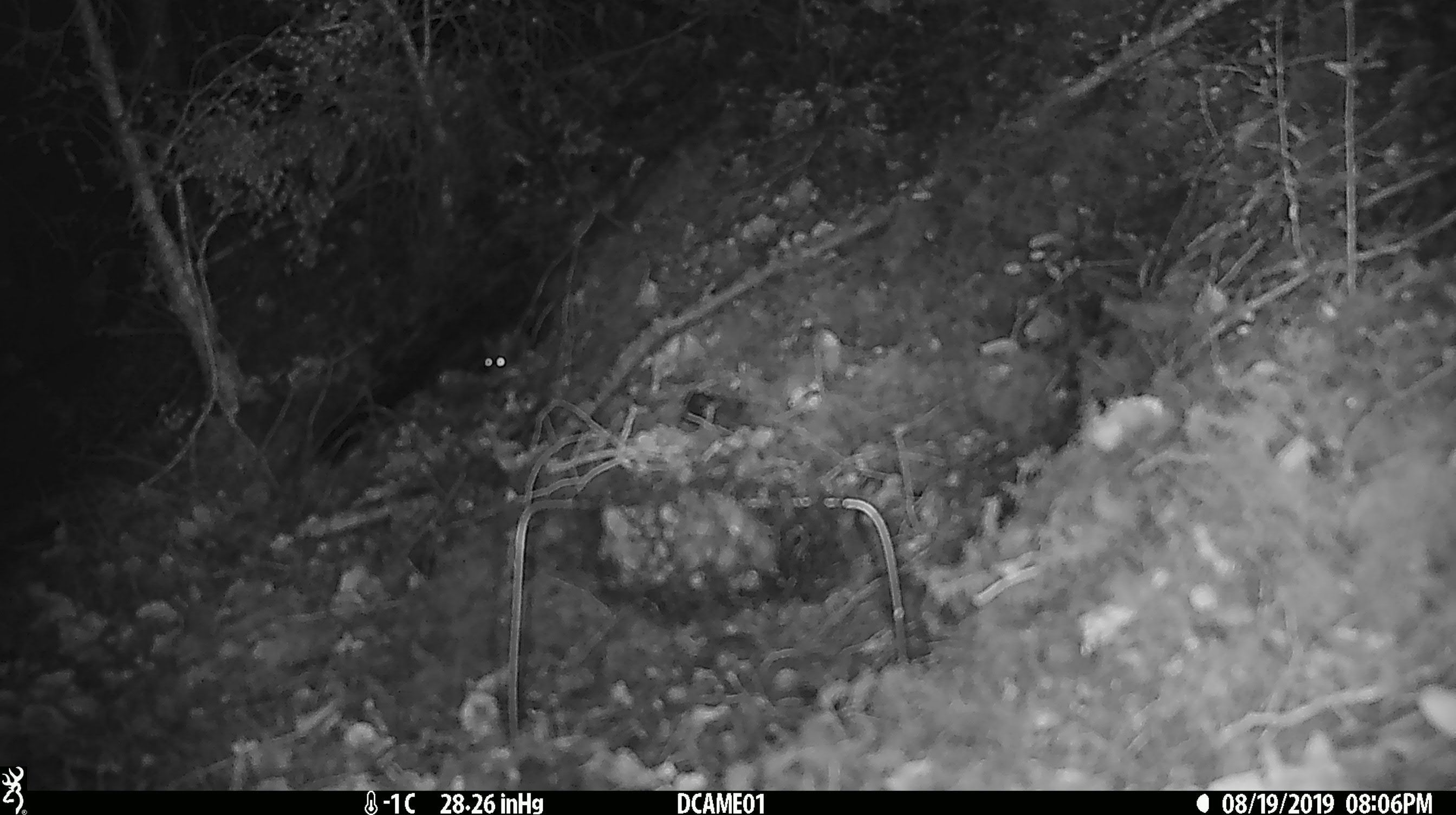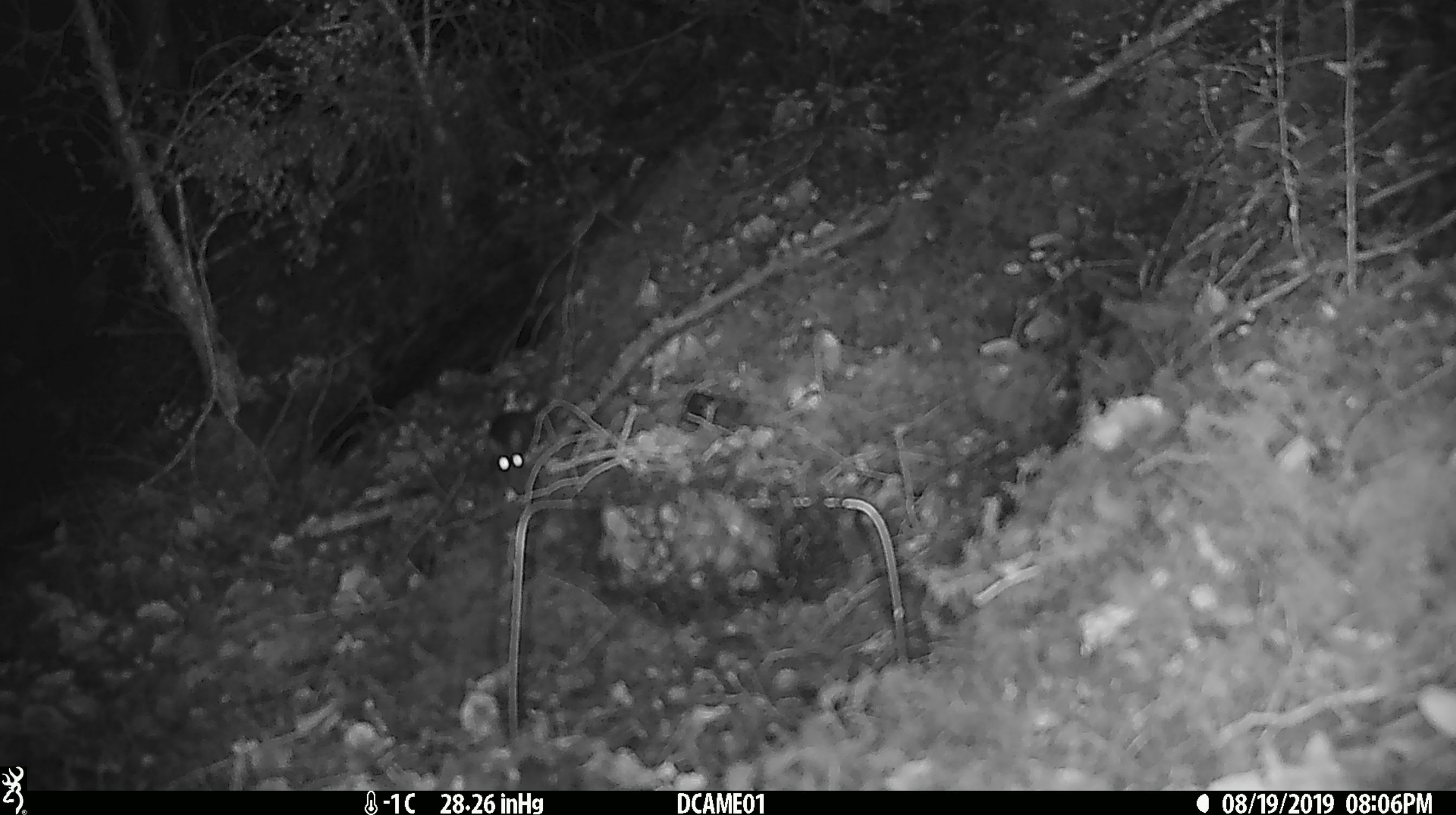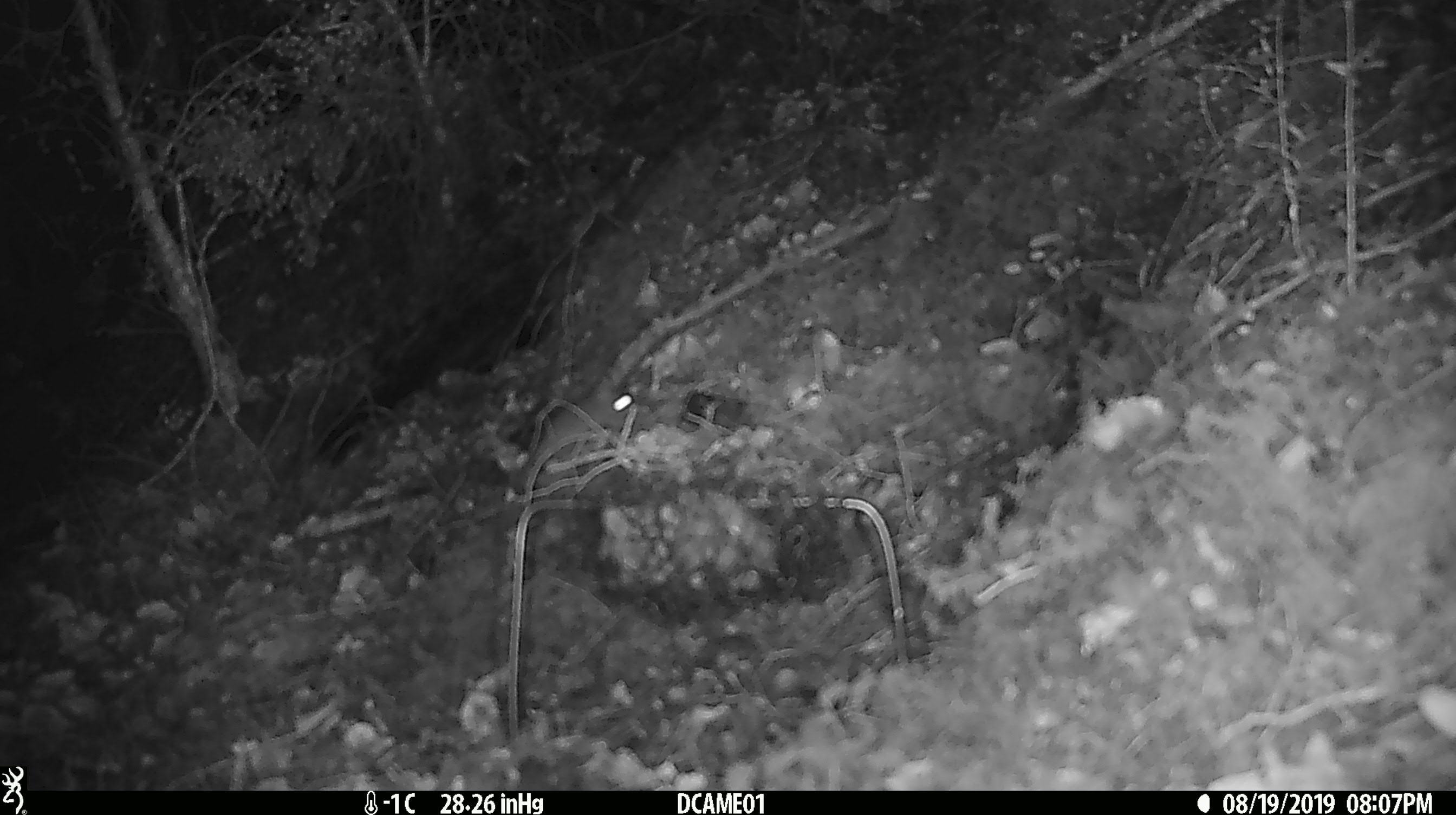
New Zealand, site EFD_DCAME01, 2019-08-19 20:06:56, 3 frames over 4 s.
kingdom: Animalia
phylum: Chordata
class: Mammalia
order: Rodentia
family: Muridae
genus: Mus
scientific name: Mus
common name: mouse